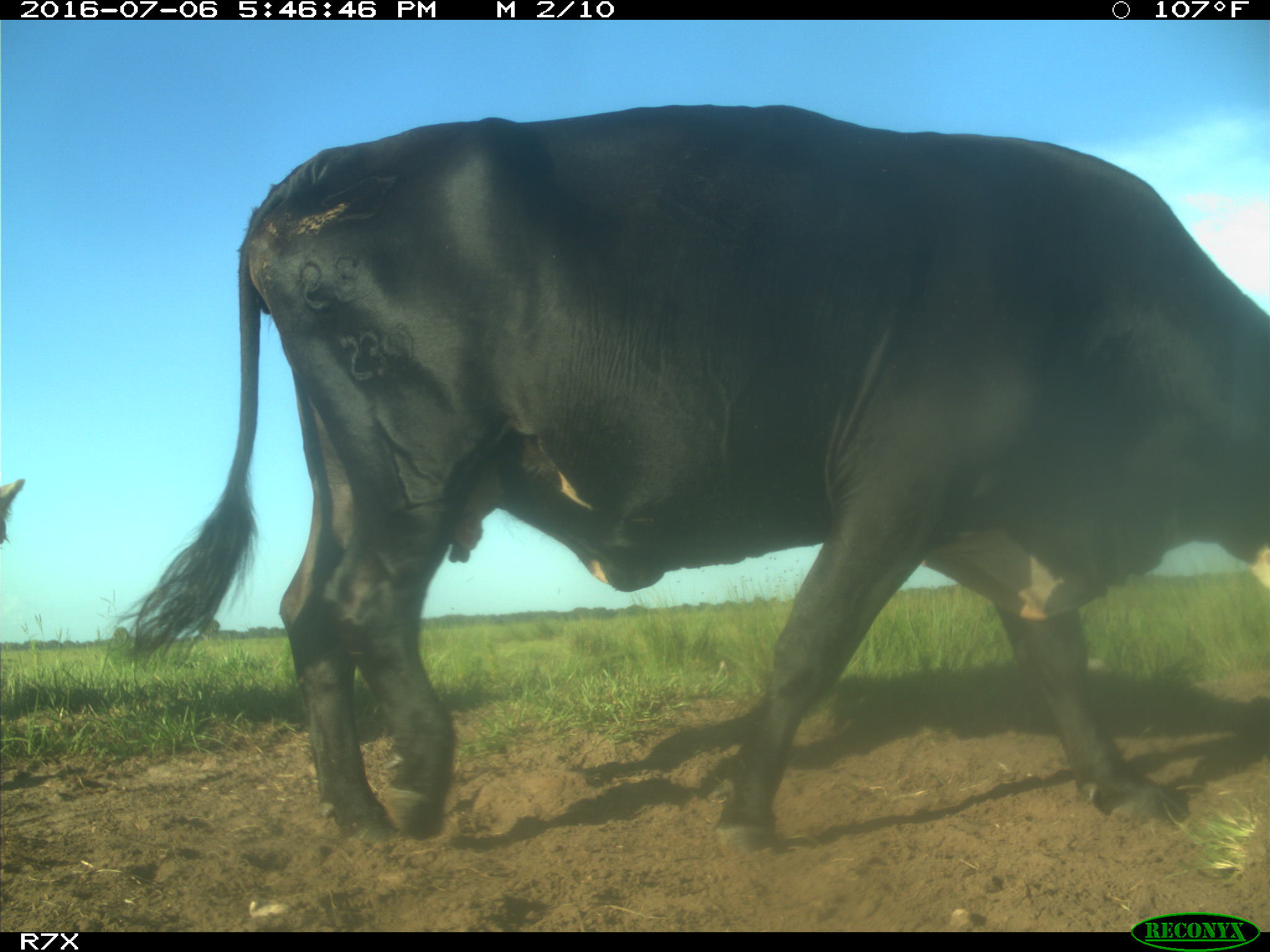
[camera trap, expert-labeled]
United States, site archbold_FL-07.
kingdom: Animalia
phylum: Chordata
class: Mammalia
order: Artiodactyla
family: Bovidae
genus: Bos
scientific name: Bos taurus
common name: domestic cow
Bos taurus (domestic cow).